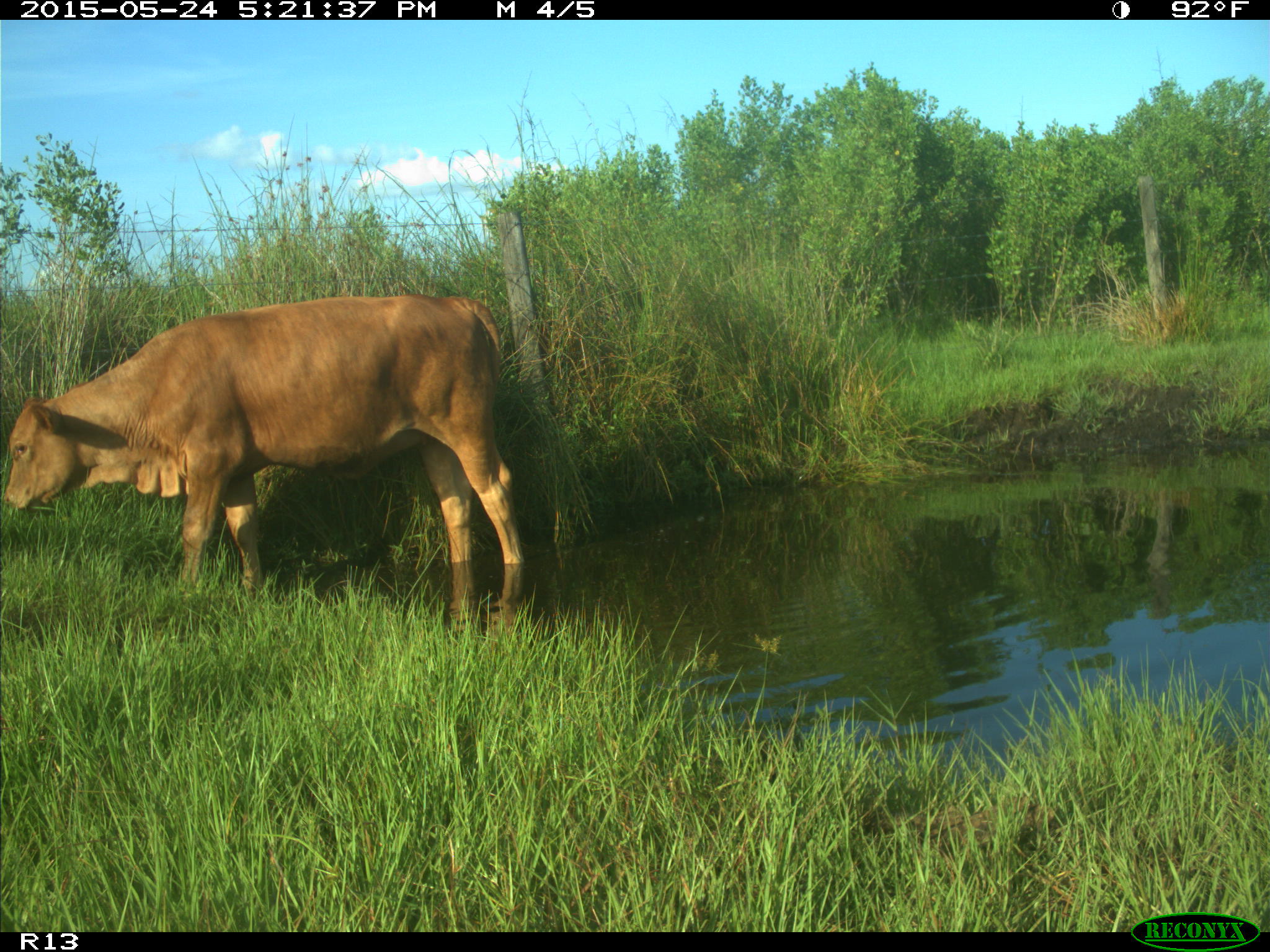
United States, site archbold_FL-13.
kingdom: Animalia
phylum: Chordata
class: Mammalia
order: Artiodactyla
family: Bovidae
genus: Bos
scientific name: Bos taurus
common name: domestic cow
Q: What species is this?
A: Bos taurus (domestic cow).